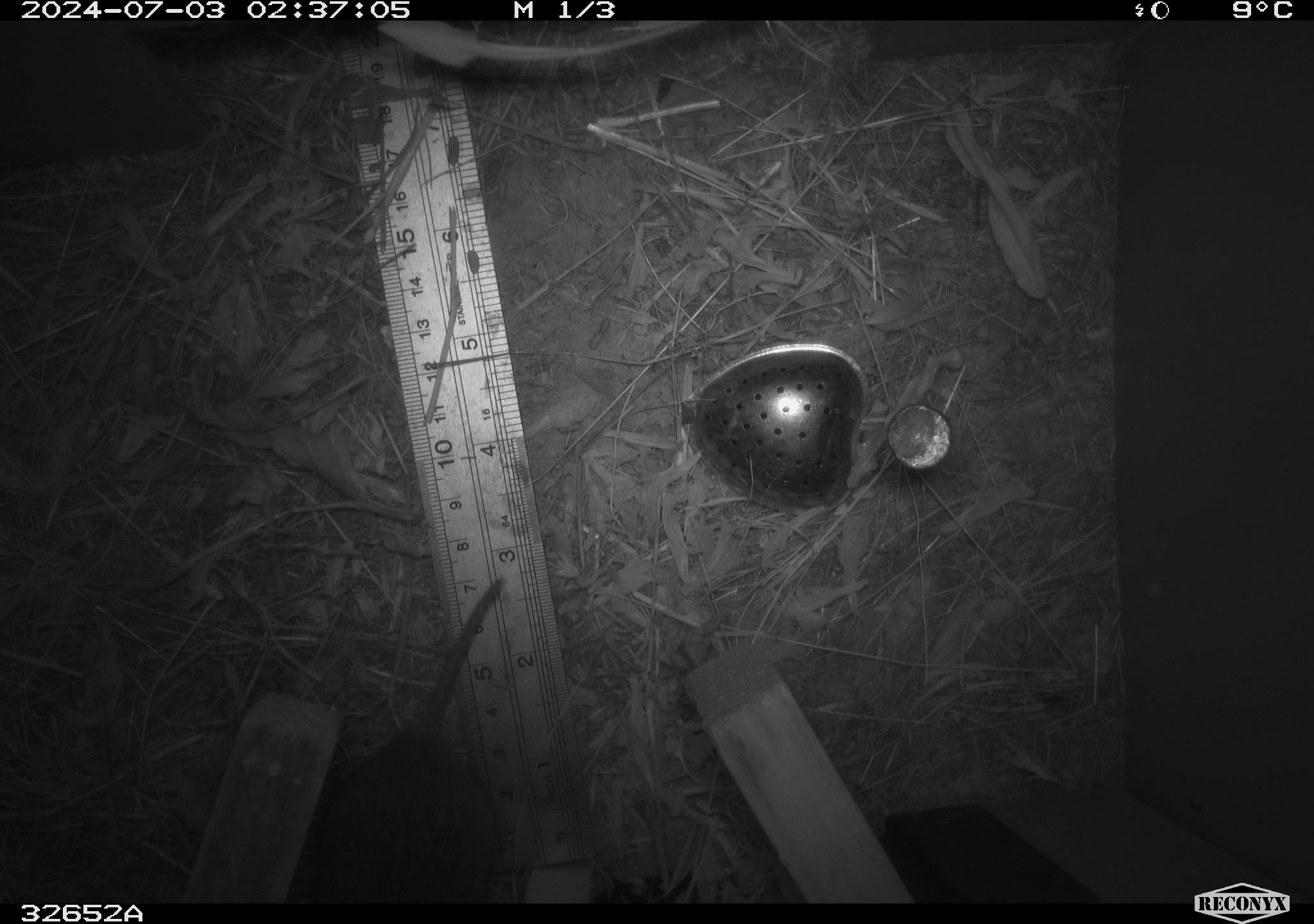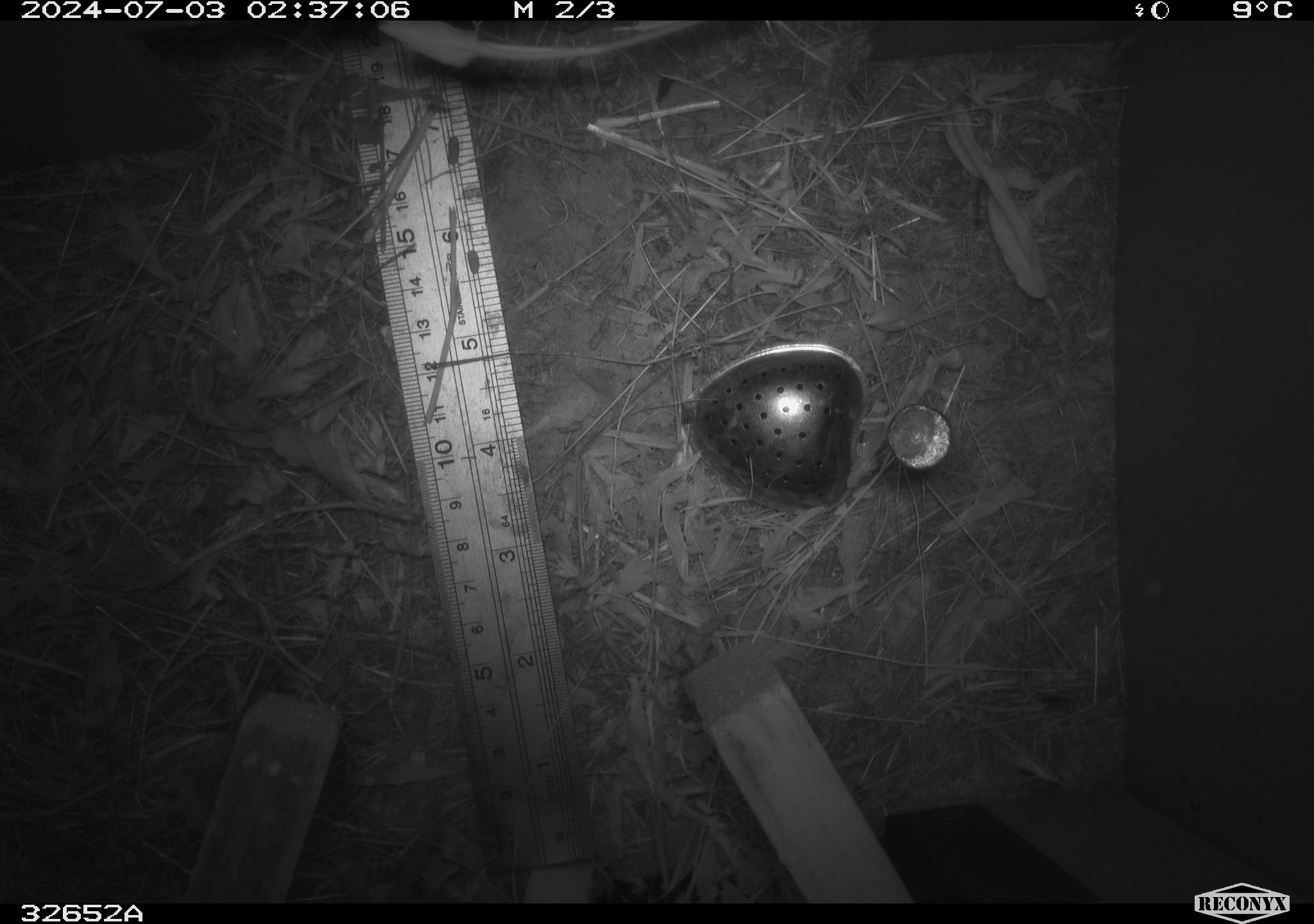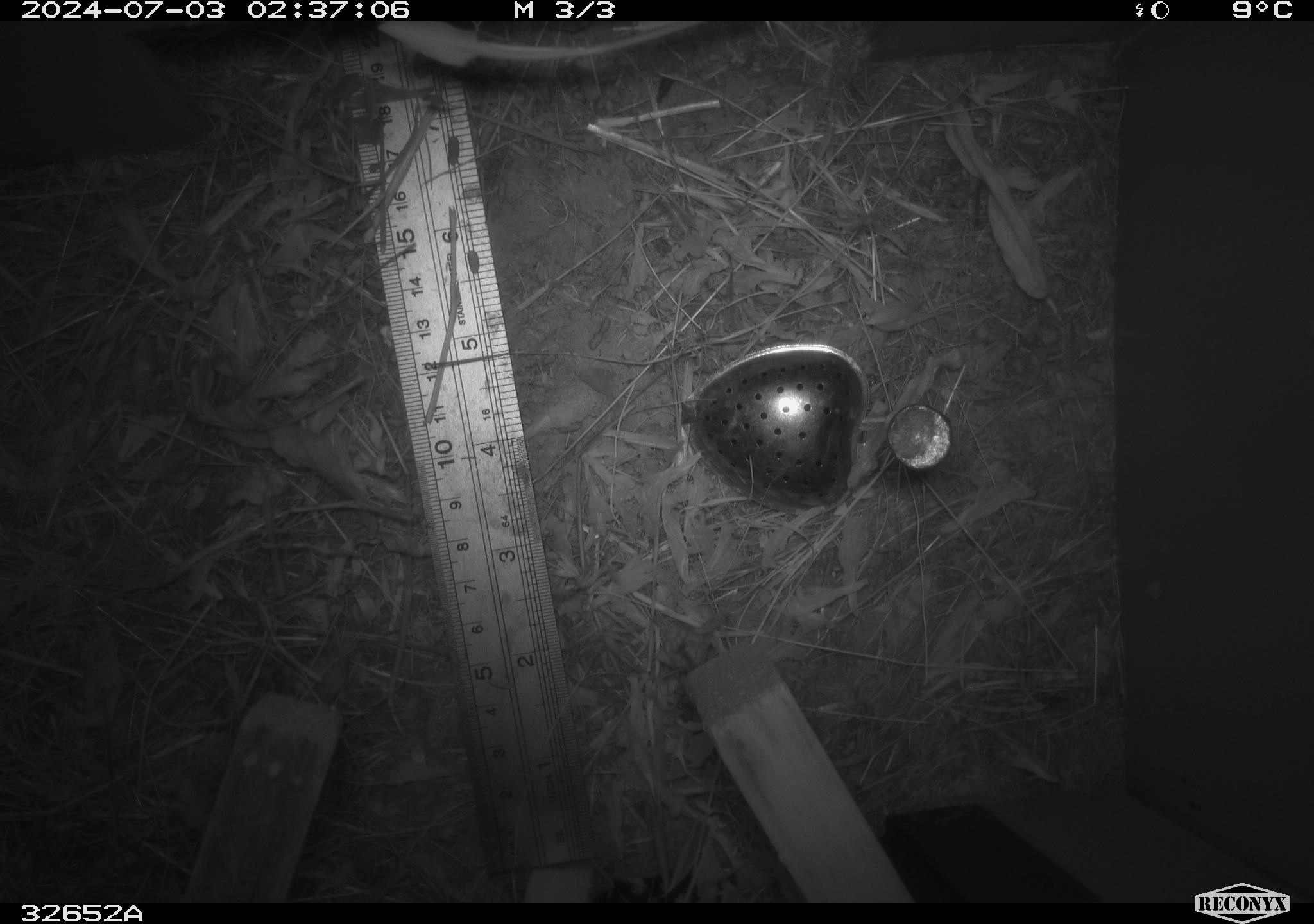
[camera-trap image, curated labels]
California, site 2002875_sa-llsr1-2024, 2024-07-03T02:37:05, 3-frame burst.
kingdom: Animalia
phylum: Chordata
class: Mammalia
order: Rodentia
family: Cricetidae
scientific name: Arvicolinae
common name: voles, lemmings, and muskrats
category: arvicolinae subfamily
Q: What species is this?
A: Arvicolinae subfamily (voles, lemmings, and muskrats) (Arvicolinae).